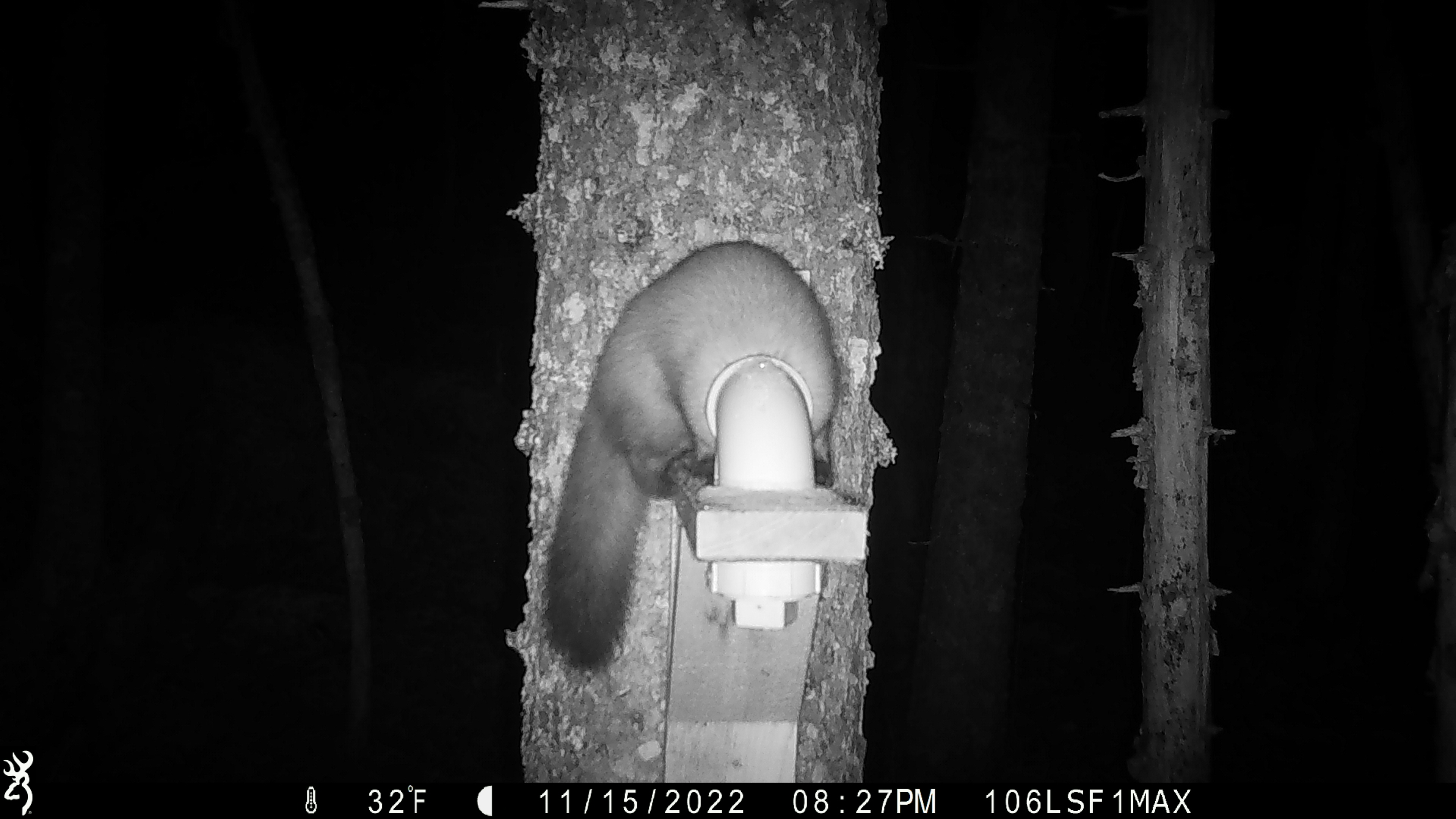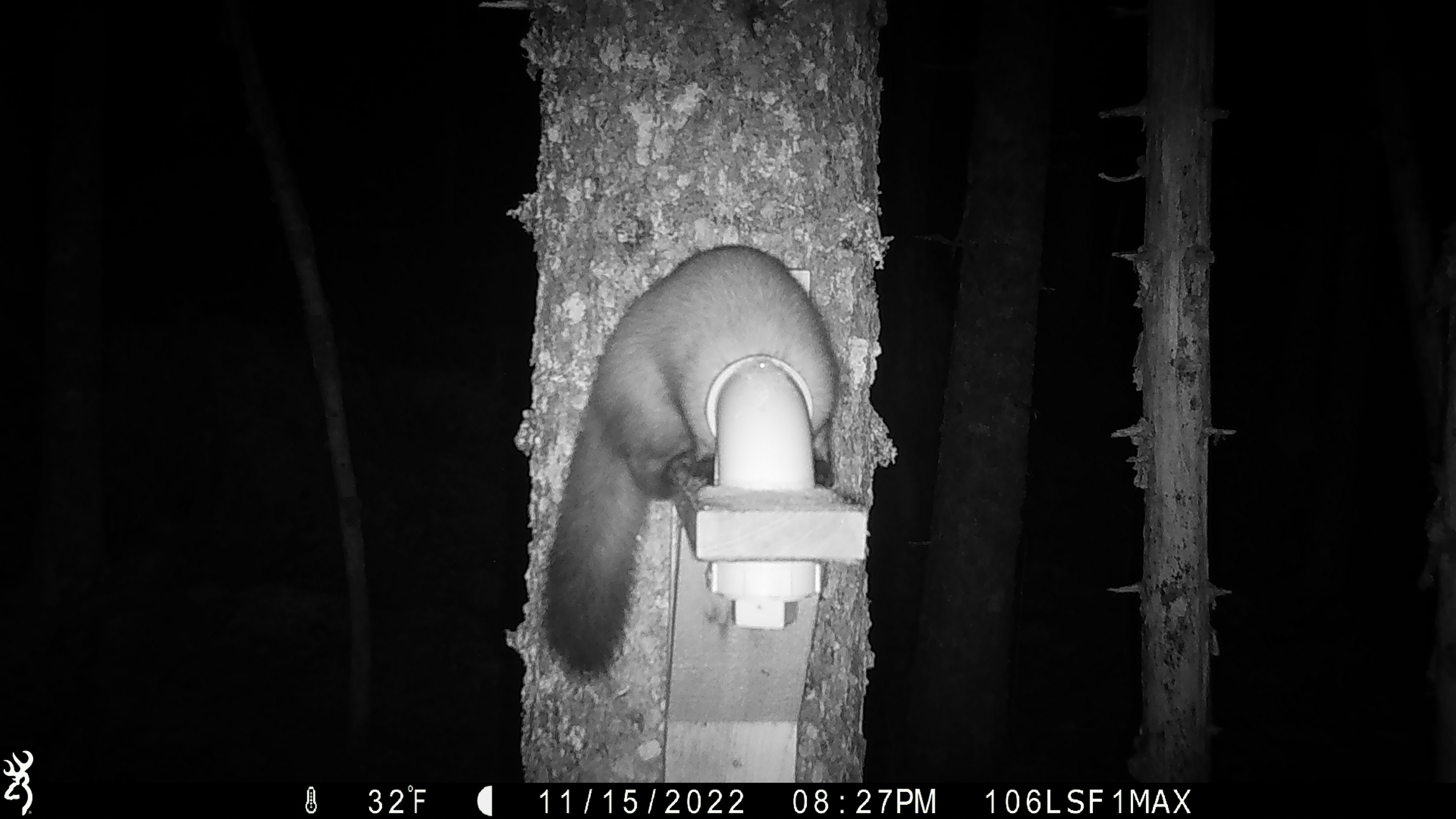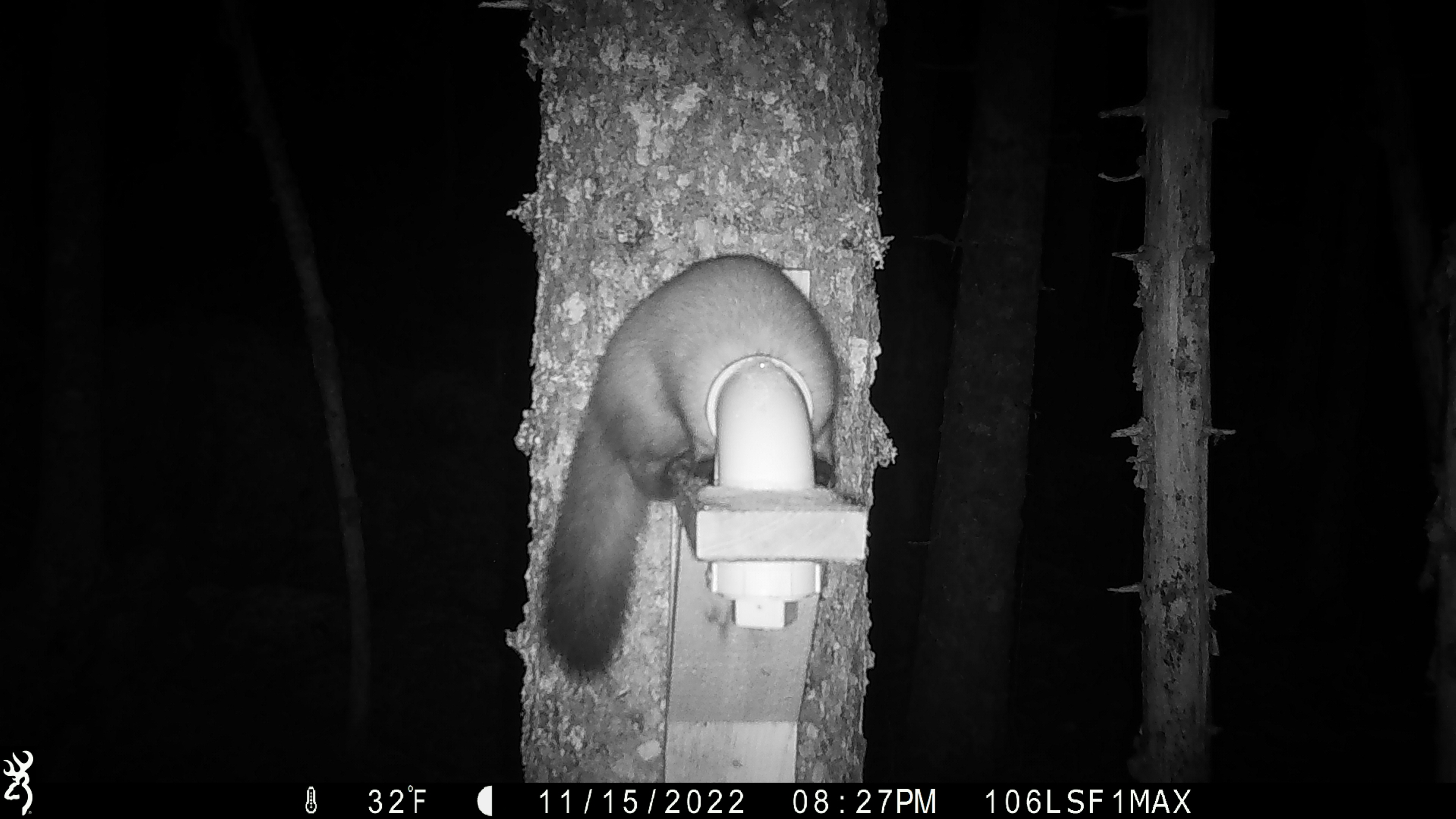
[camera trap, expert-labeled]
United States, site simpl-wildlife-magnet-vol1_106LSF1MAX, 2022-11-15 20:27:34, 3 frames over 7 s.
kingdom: Animalia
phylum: Chordata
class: Mammalia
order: Carnivora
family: Mustelidae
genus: Martes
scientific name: Martes americana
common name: american marten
American marten (Martes americana).